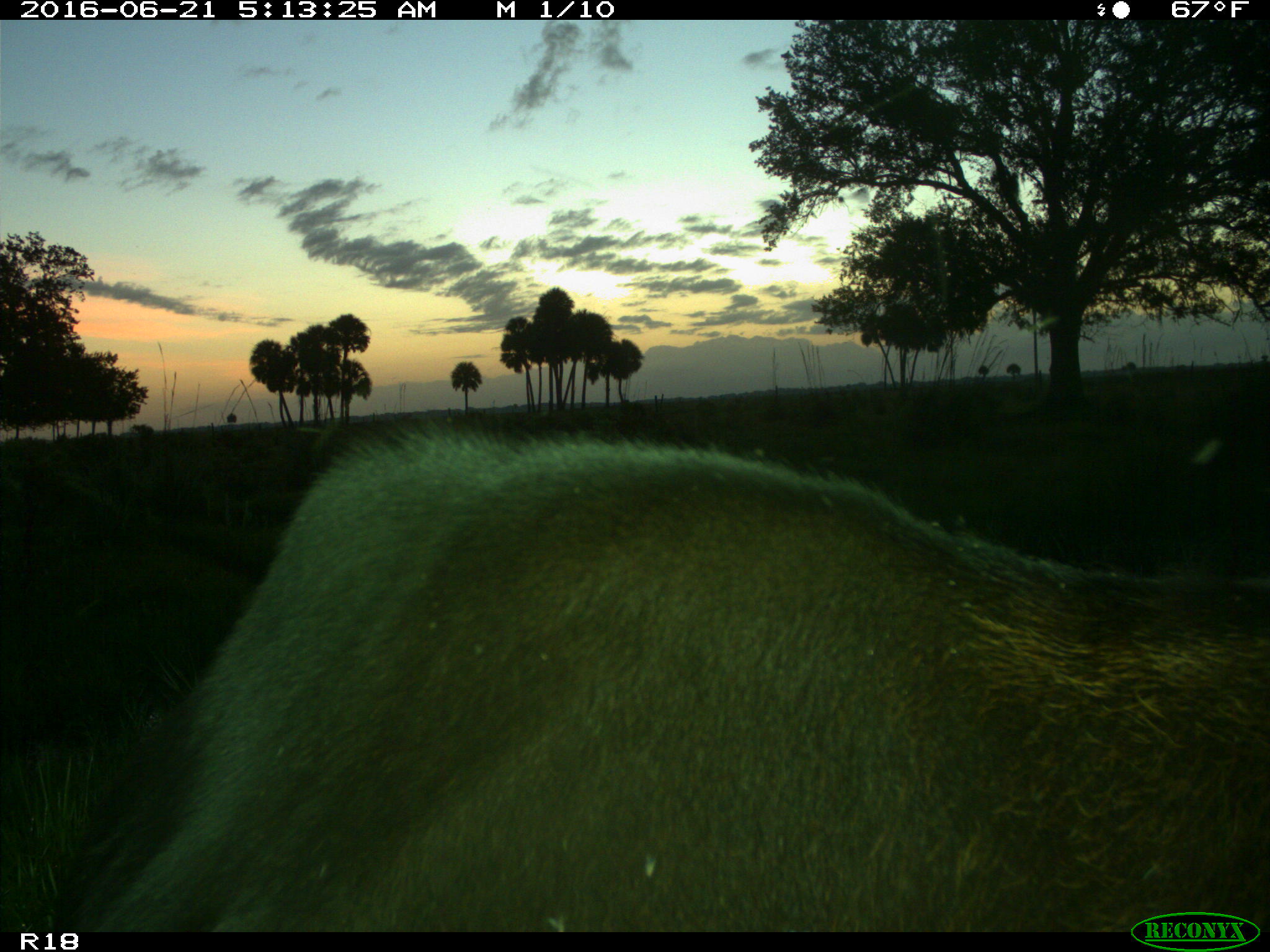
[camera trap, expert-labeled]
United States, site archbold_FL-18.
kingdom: Animalia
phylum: Chordata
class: Mammalia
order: Artiodactyla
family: Bovidae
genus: Bos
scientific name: Bos taurus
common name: domestic cow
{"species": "Bos taurus (domestic cow)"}